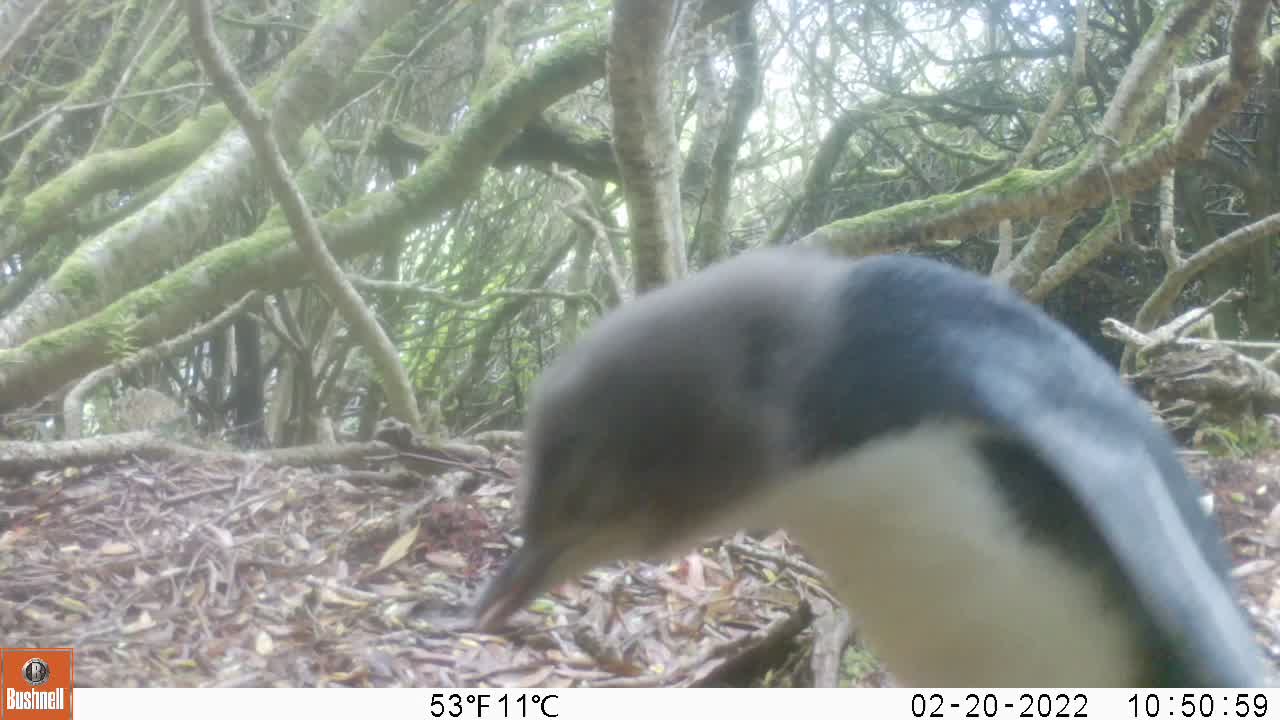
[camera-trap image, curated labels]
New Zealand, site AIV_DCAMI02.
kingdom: Animalia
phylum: Chordata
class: Aves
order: Sphenisciformes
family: Spheniscidae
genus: Megadyptes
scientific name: Megadyptes antipodes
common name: yellow-eyed penguin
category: yellow eyed penguin